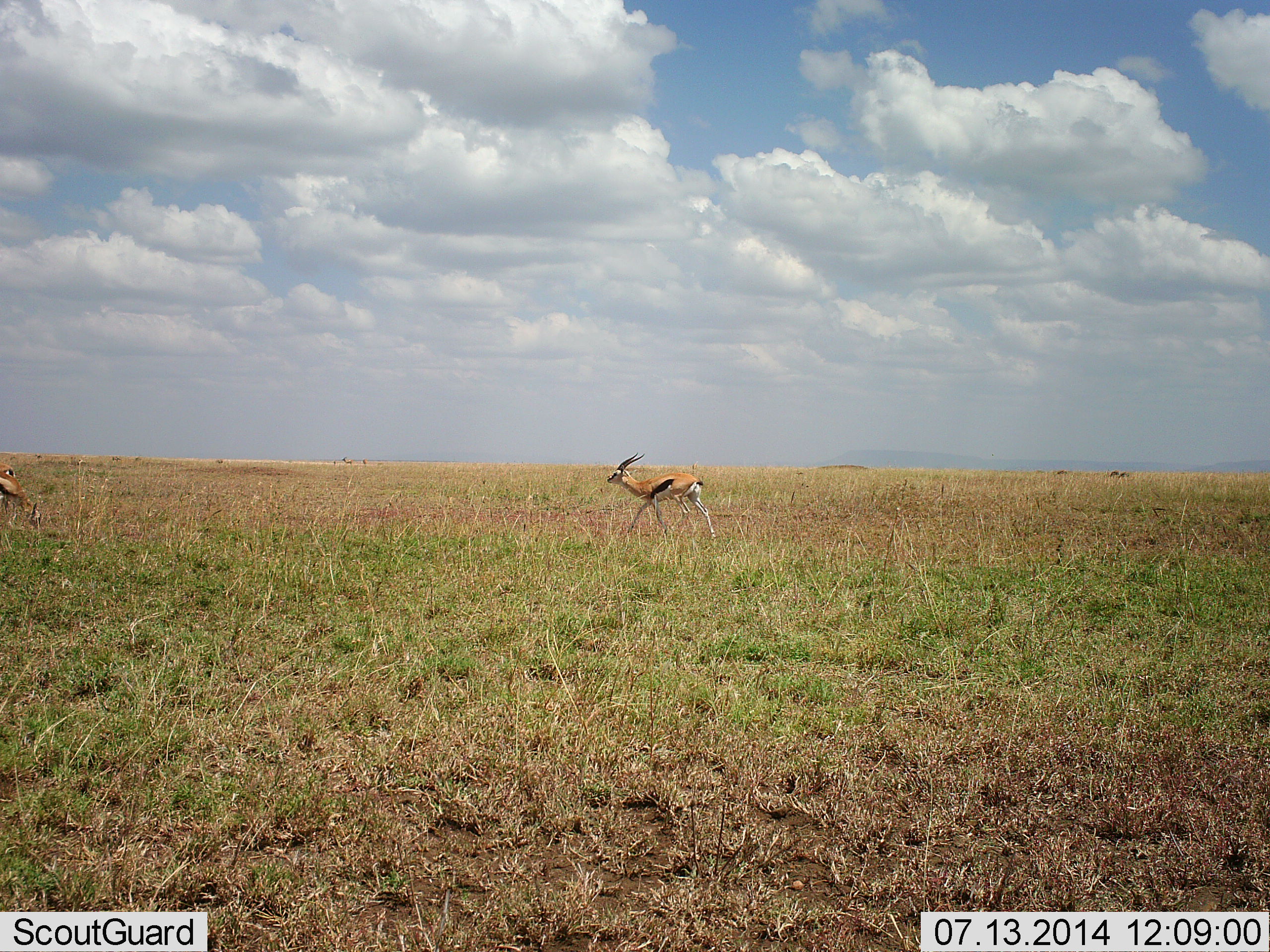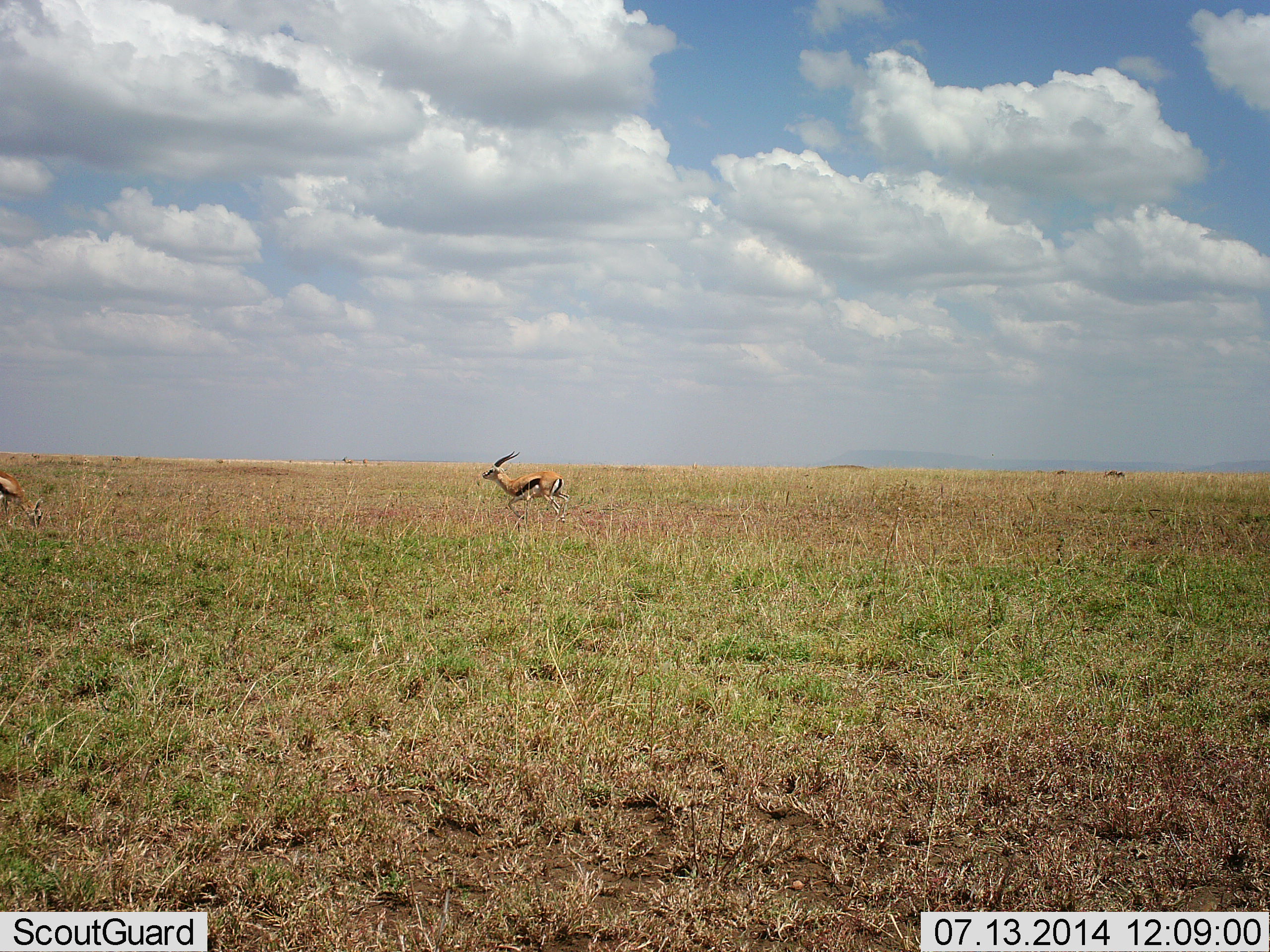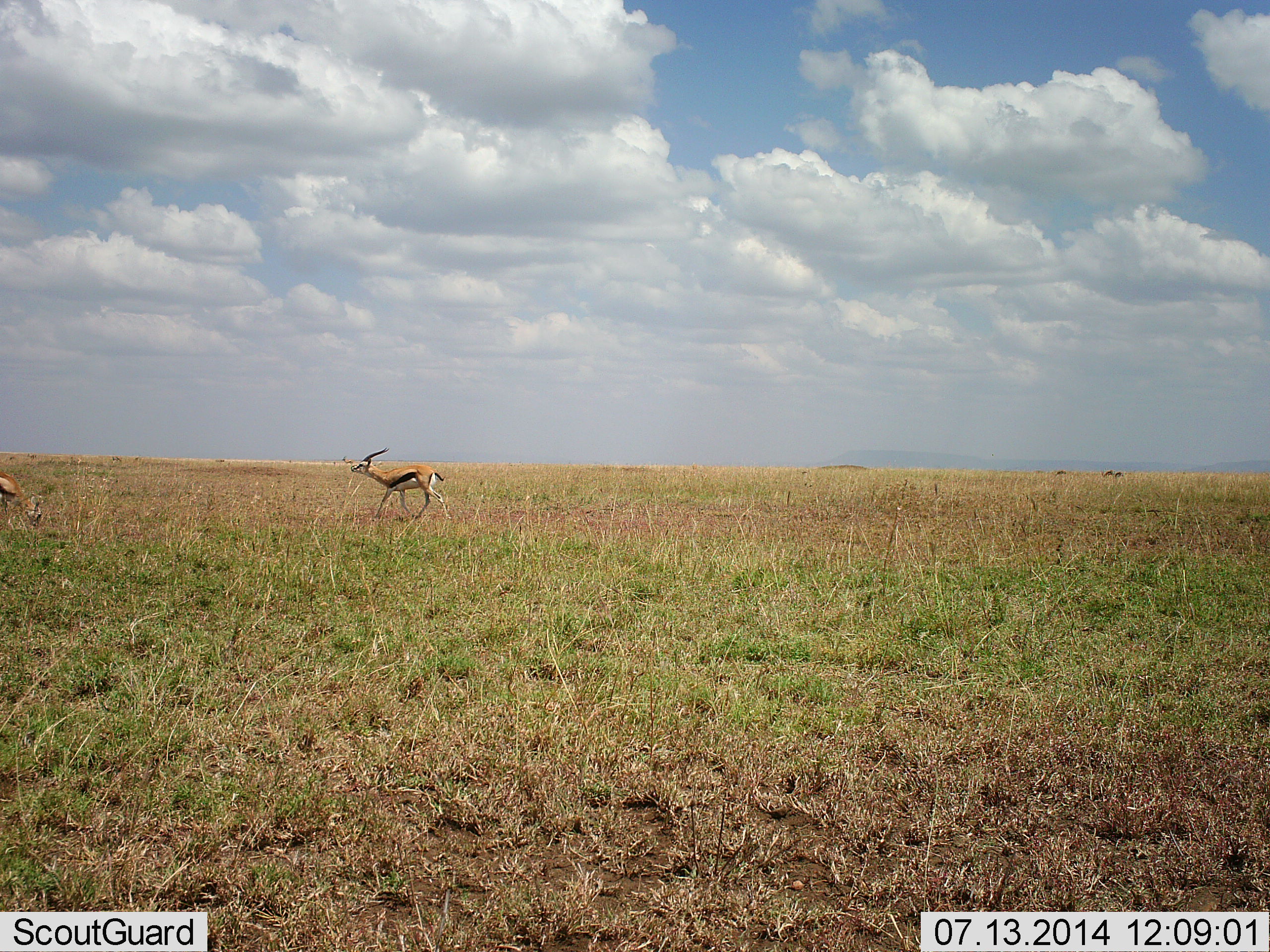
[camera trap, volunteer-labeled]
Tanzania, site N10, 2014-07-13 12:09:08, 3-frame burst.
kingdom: Animalia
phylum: Chordata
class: Mammalia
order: Artiodactyla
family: Bovidae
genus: Eudorcas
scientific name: Eudorcas thomsonii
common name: thomson's gazelle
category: gazellethomsons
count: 2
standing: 30%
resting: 0%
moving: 100%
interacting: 10%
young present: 10%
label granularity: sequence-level